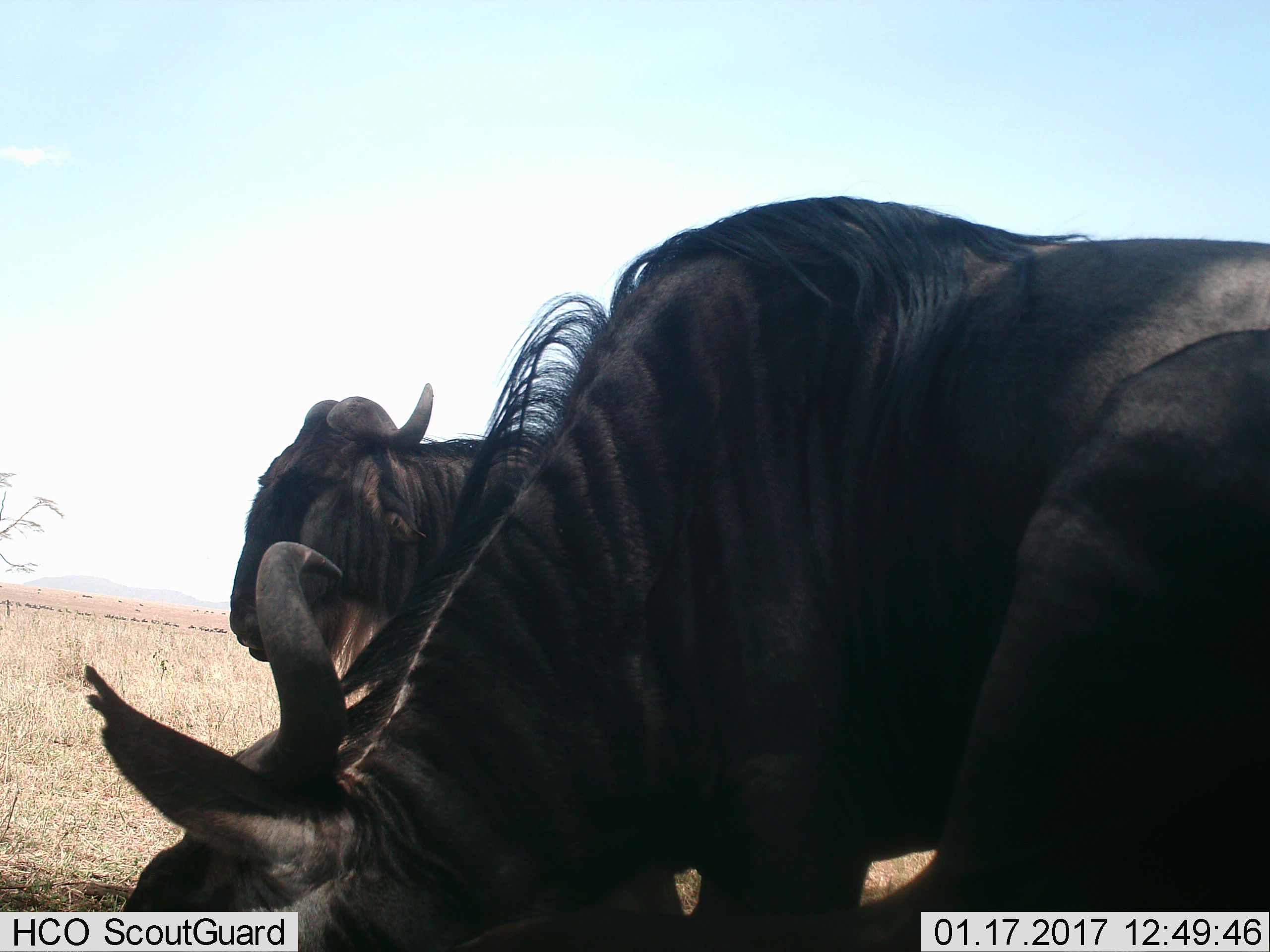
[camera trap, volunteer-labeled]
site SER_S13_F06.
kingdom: Animalia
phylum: Chordata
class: Mammalia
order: Artiodactyla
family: Bovidae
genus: Connochaetes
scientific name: Connochaetes taurinus taurinus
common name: blue wildebeest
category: wildebeestblue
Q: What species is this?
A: Wildebeestblue (blue wildebeest) (Connochaetes taurinus taurinus).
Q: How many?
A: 3.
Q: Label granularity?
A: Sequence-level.